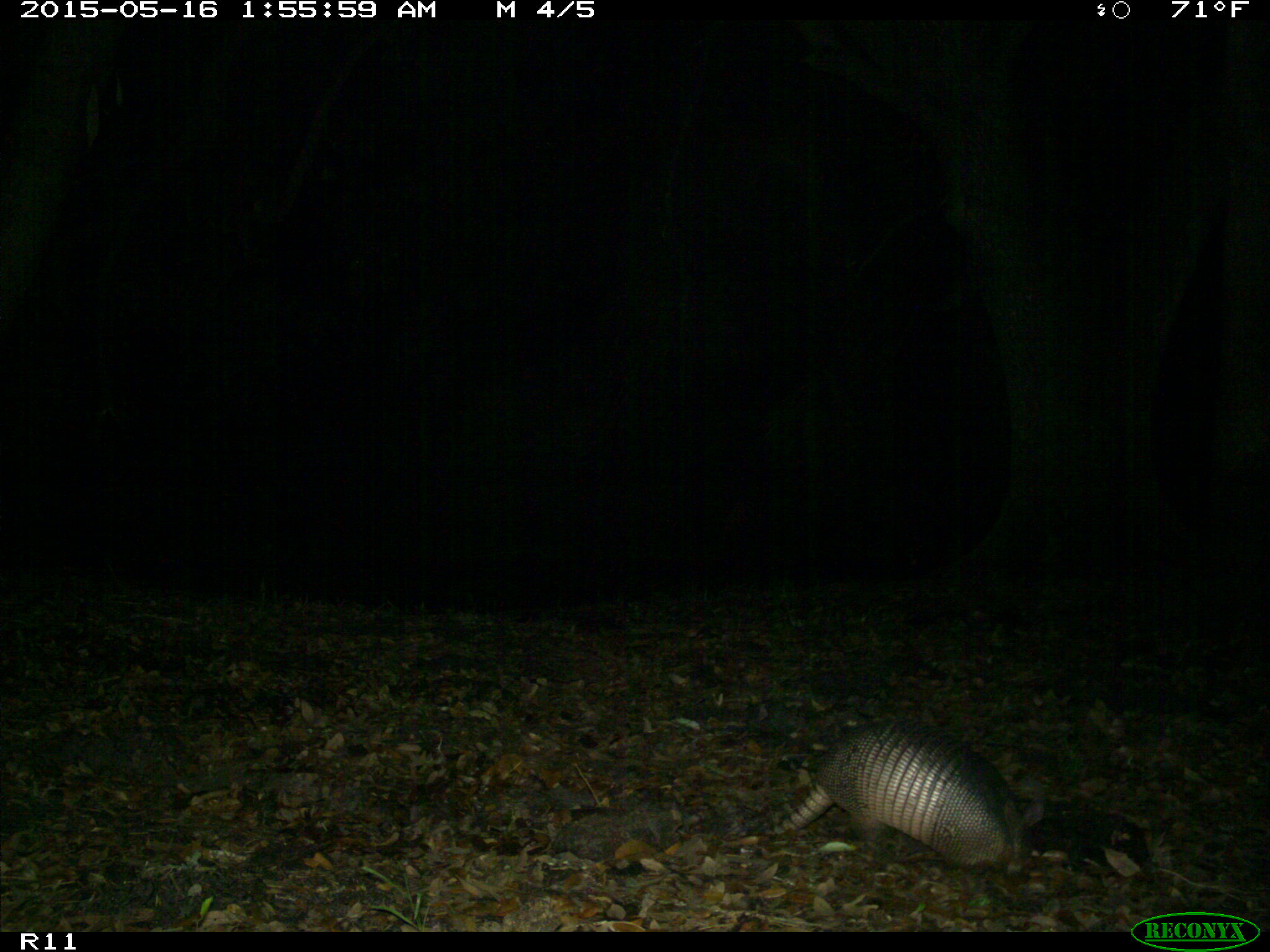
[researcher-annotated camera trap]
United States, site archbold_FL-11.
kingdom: Animalia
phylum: Chordata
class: Mammalia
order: Cingulata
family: Dasypodidae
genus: Dasypus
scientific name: Dasypus novemcinctus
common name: nine-banded armadillo